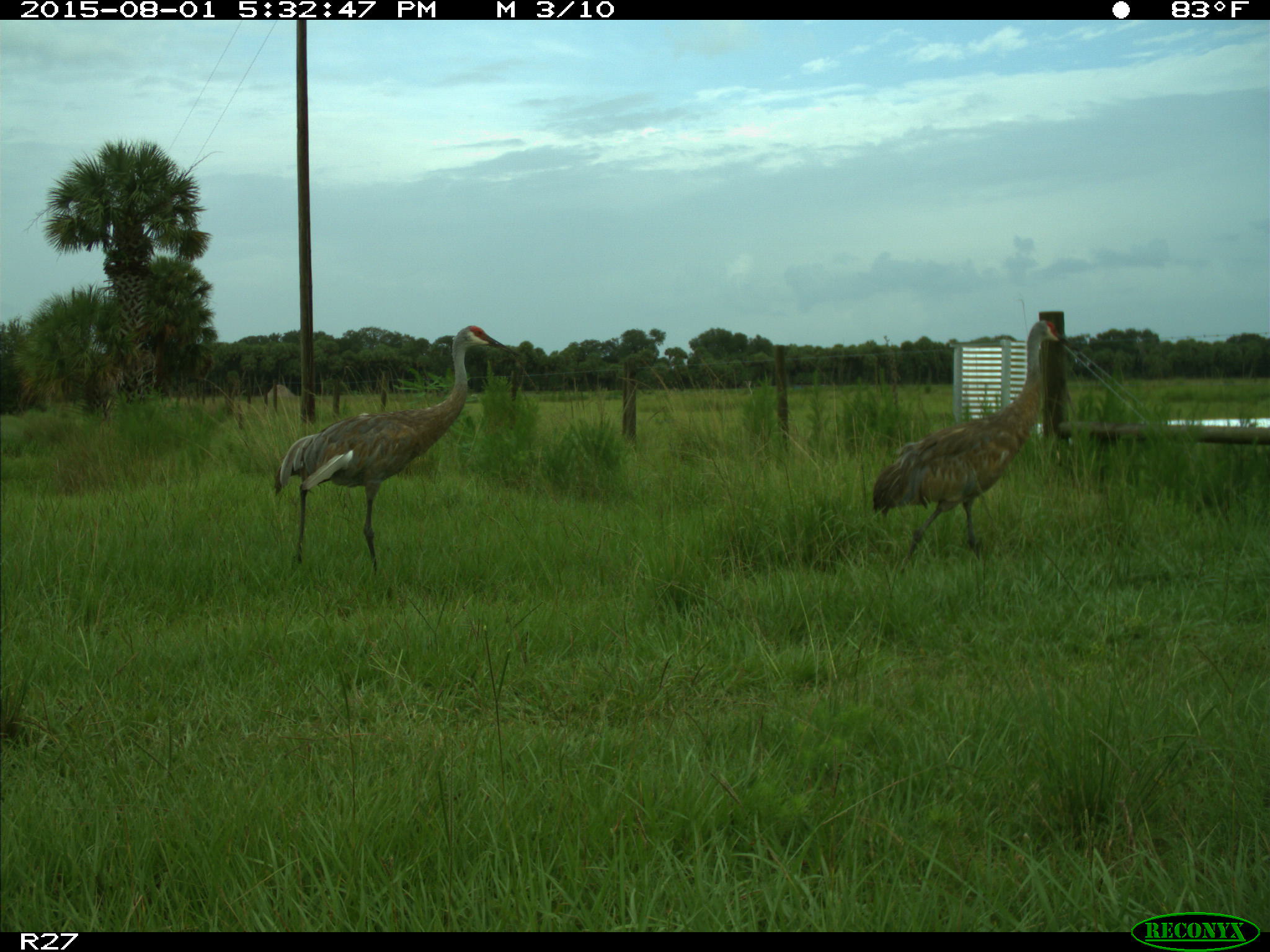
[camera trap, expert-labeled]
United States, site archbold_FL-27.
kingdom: Animalia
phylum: Chordata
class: Aves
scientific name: Aves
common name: birds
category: unidentified bird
Unidentified bird (birds) (Aves).